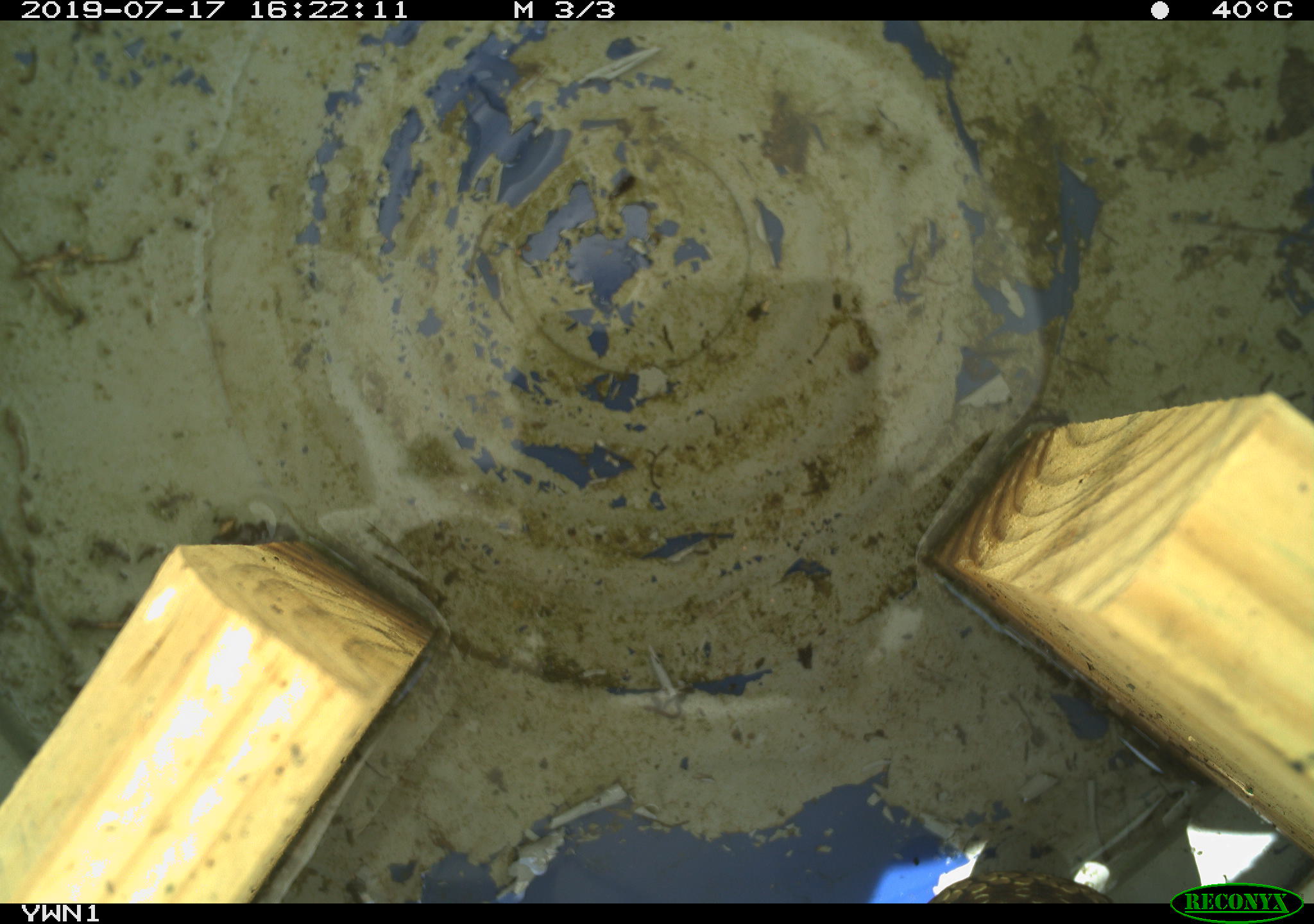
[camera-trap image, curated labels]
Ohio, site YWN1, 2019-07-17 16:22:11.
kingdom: Animalia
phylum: Chordata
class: Reptilia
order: Squamata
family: Colubridae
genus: Thamnophis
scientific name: Thamnophis sirtalis sirtalis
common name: eastern gartersnake